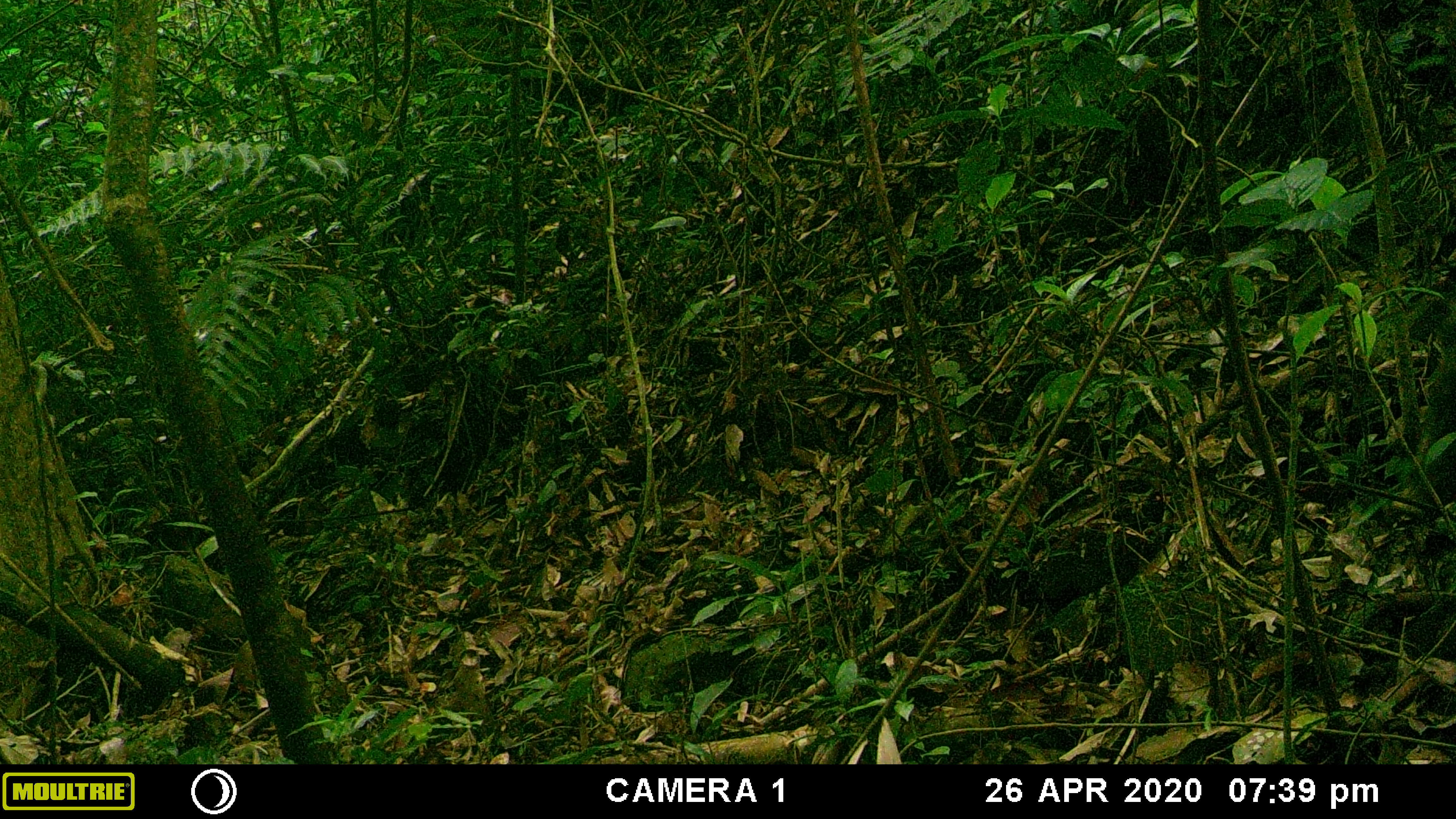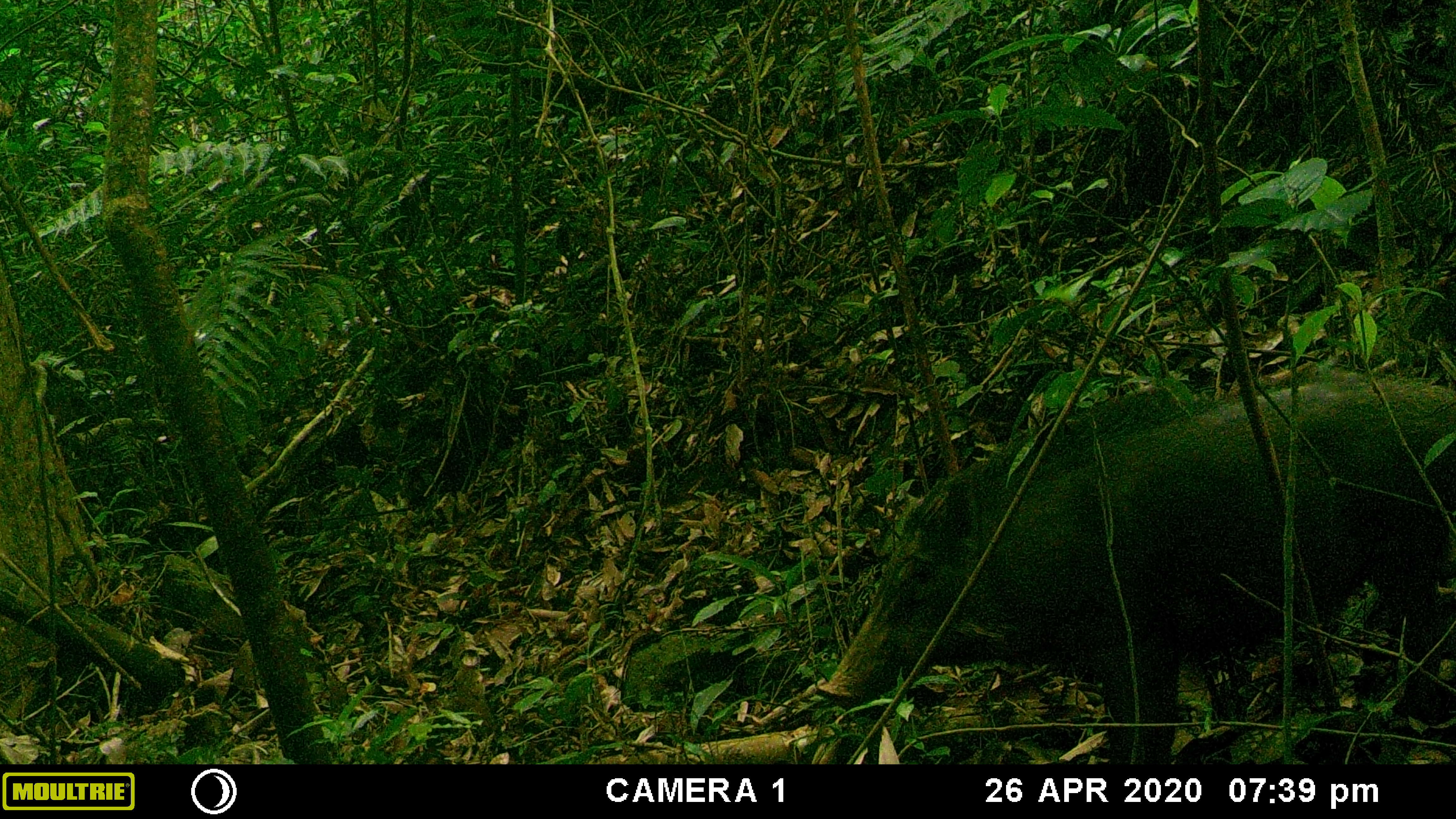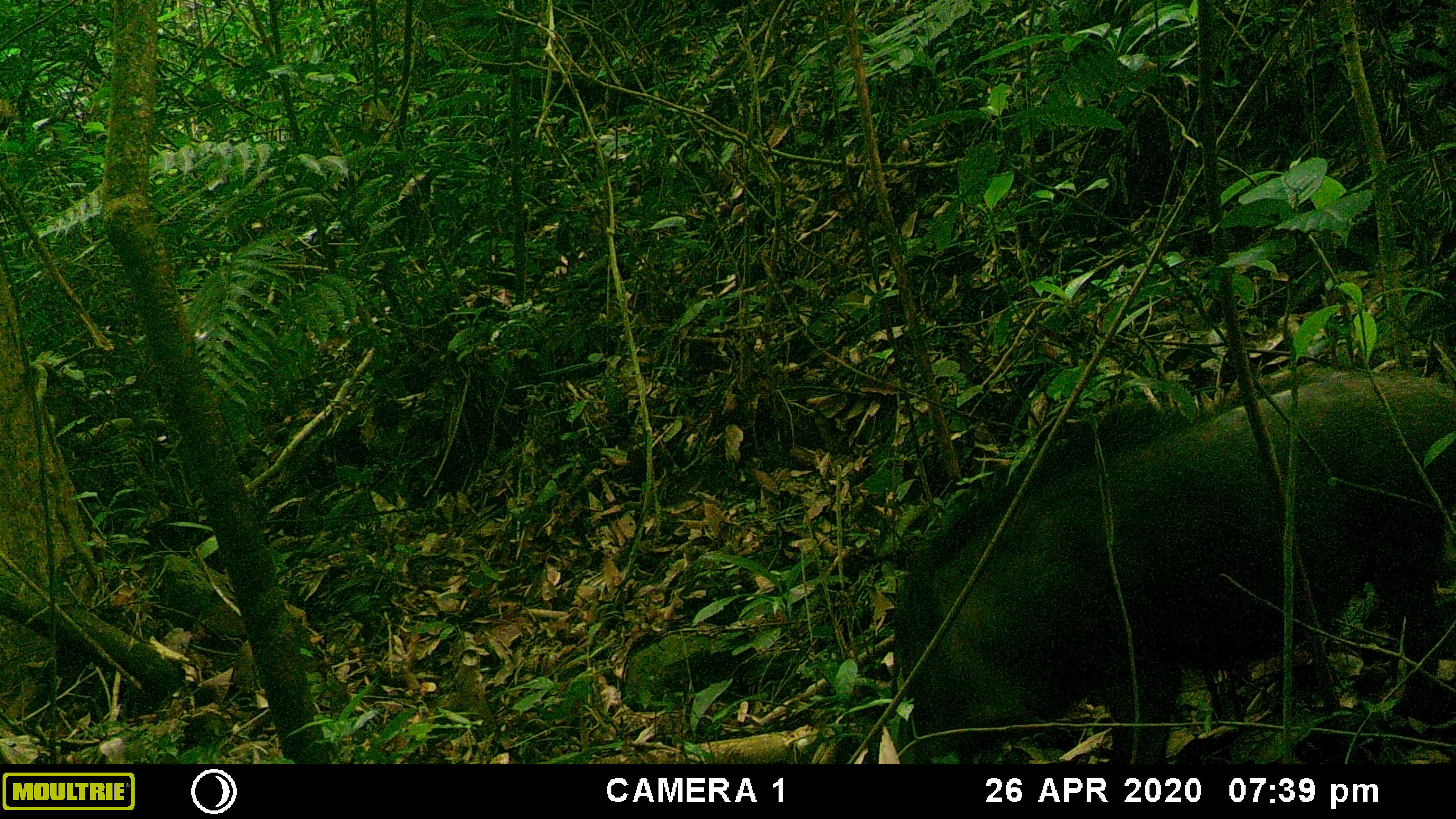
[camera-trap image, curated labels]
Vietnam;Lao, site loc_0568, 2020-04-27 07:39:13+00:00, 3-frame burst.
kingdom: Animalia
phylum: Chordata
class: Mammalia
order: Artiodactyla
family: Suidae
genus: Sus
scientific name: Sus scrofa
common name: eurasian wild pig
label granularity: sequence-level